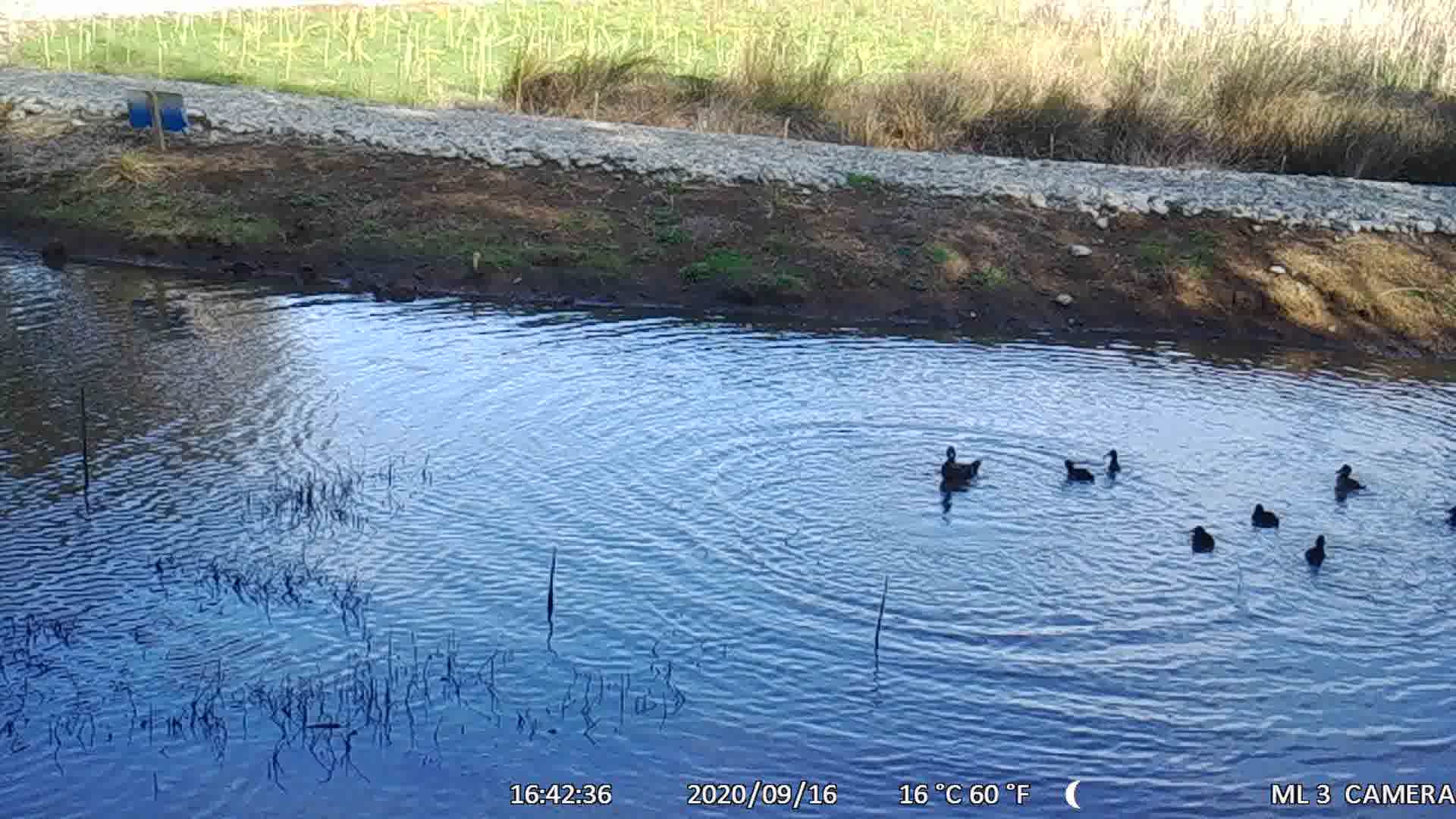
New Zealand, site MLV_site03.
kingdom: Animalia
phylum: Chordata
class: Aves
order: Anseriformes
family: Anatidae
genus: Anas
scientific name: Anas chlorotis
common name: brown teal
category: pateke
Pateke (brown teal) (Anas chlorotis).